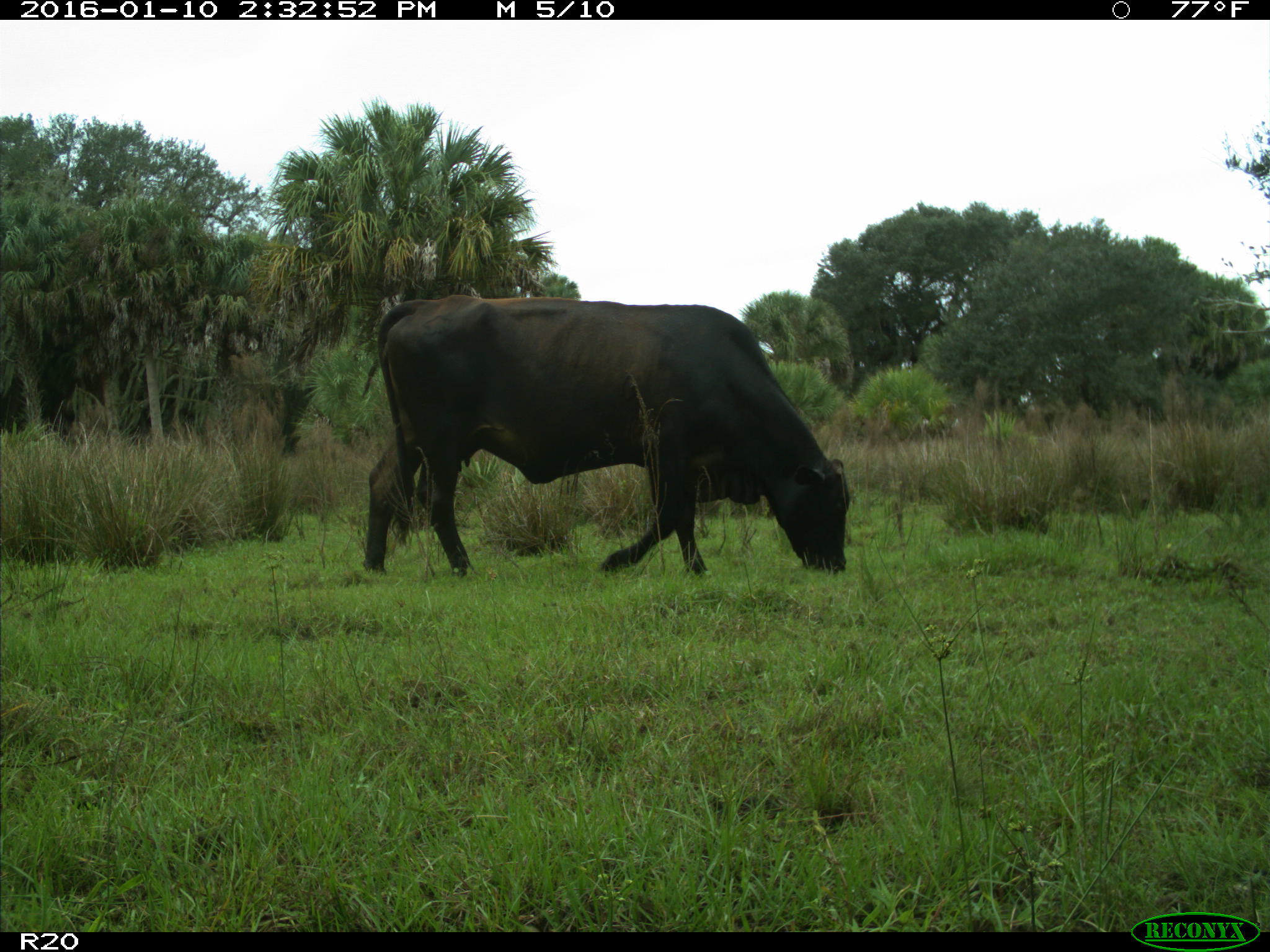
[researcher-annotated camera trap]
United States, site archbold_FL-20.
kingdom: Animalia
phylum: Chordata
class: Mammalia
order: Artiodactyla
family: Bovidae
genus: Bos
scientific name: Bos taurus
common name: domestic cow